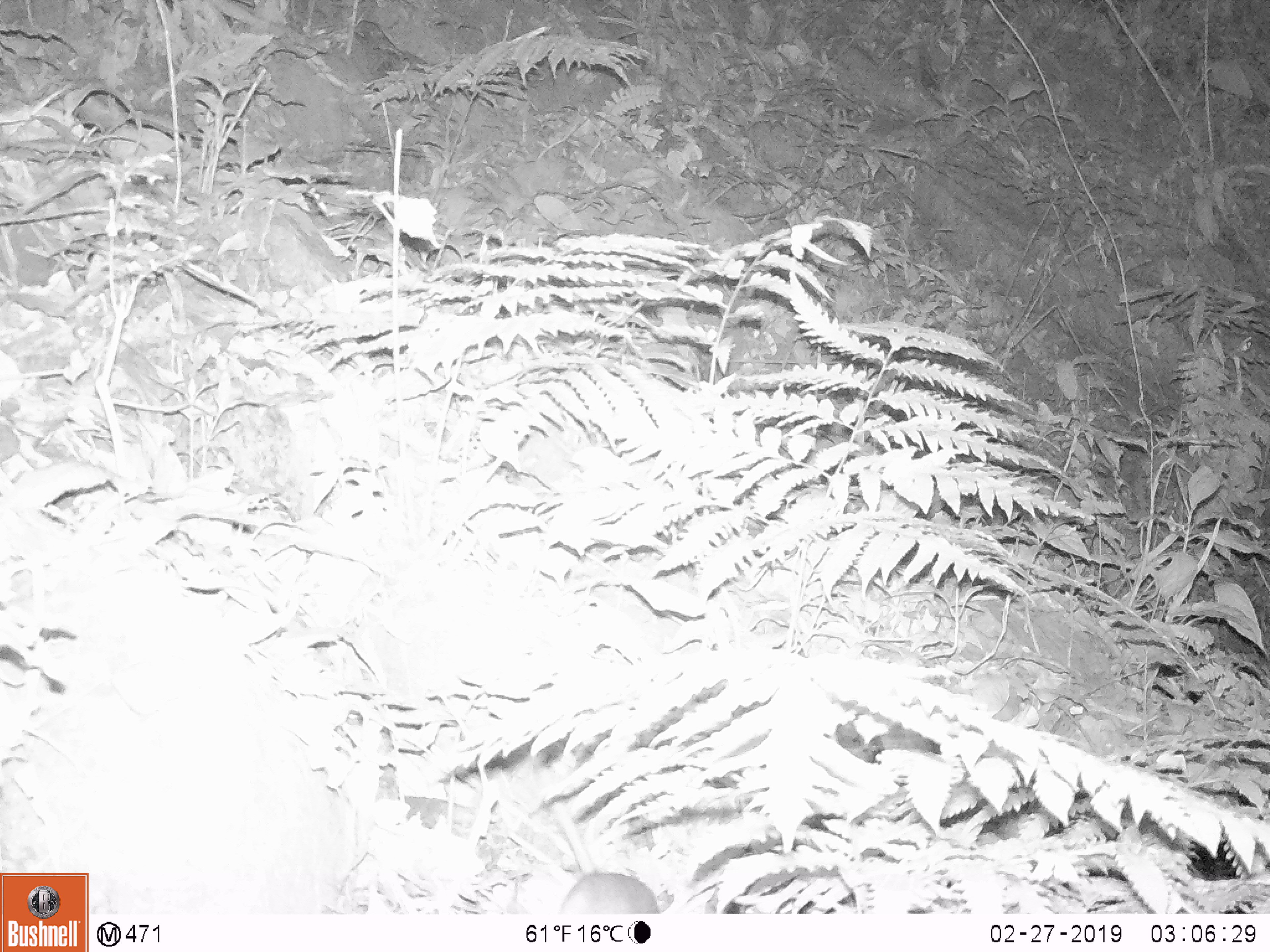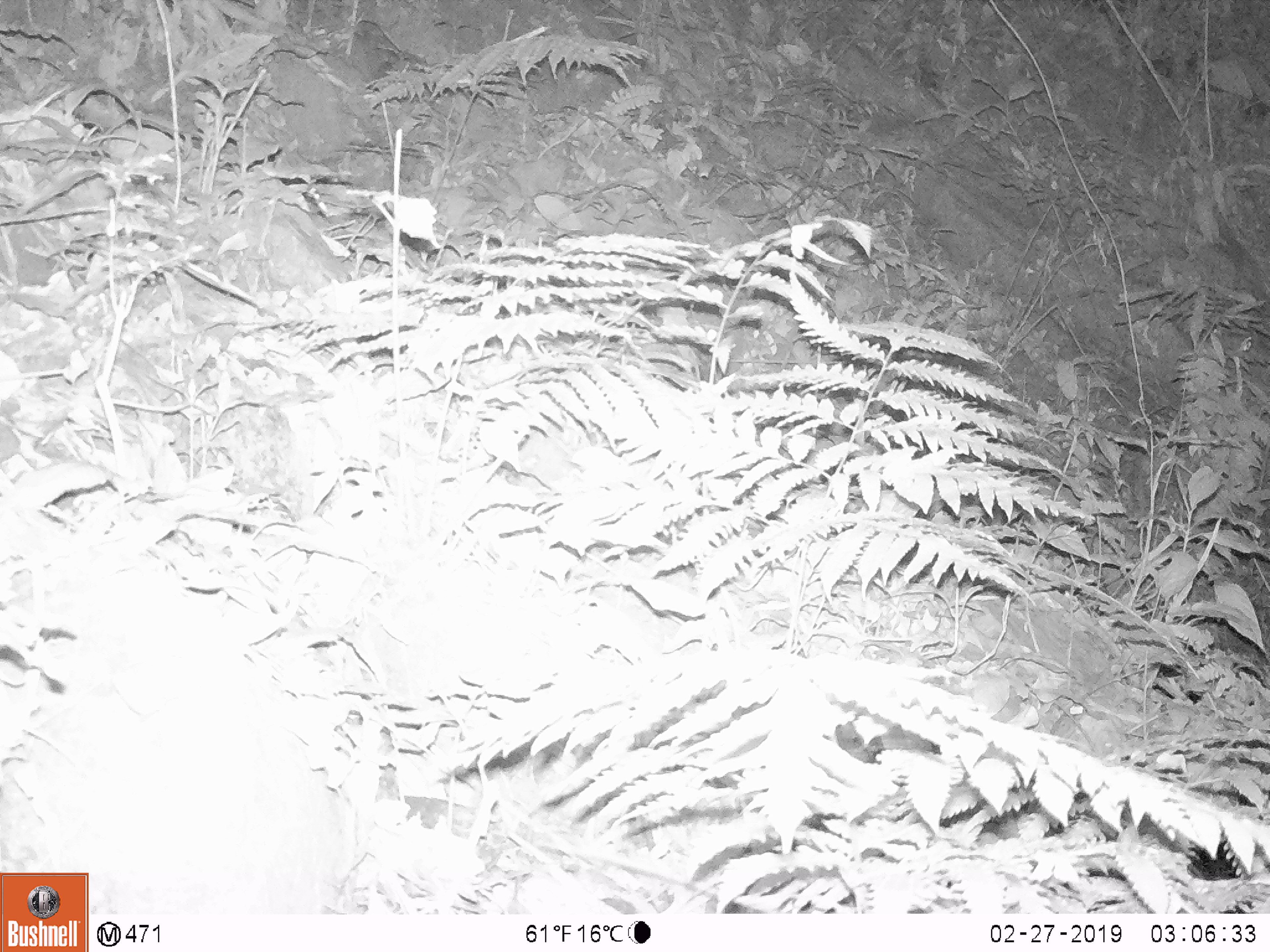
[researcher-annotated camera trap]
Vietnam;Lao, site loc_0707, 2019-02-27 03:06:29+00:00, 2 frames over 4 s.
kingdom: Animalia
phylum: Chordata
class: Mammalia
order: Rodentia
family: Muridae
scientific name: Muridae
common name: old-world mice and rats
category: unidentified murid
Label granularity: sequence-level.